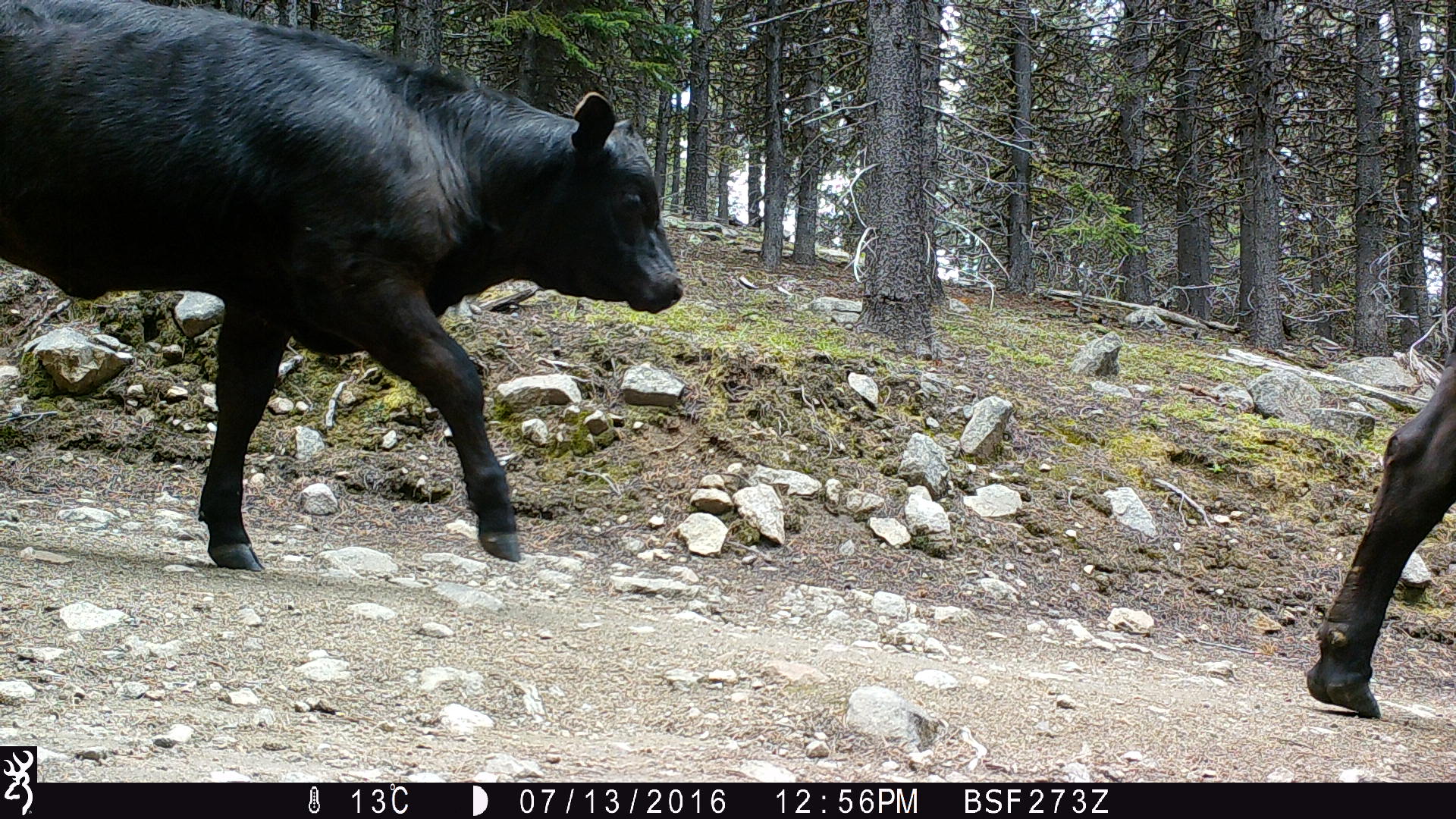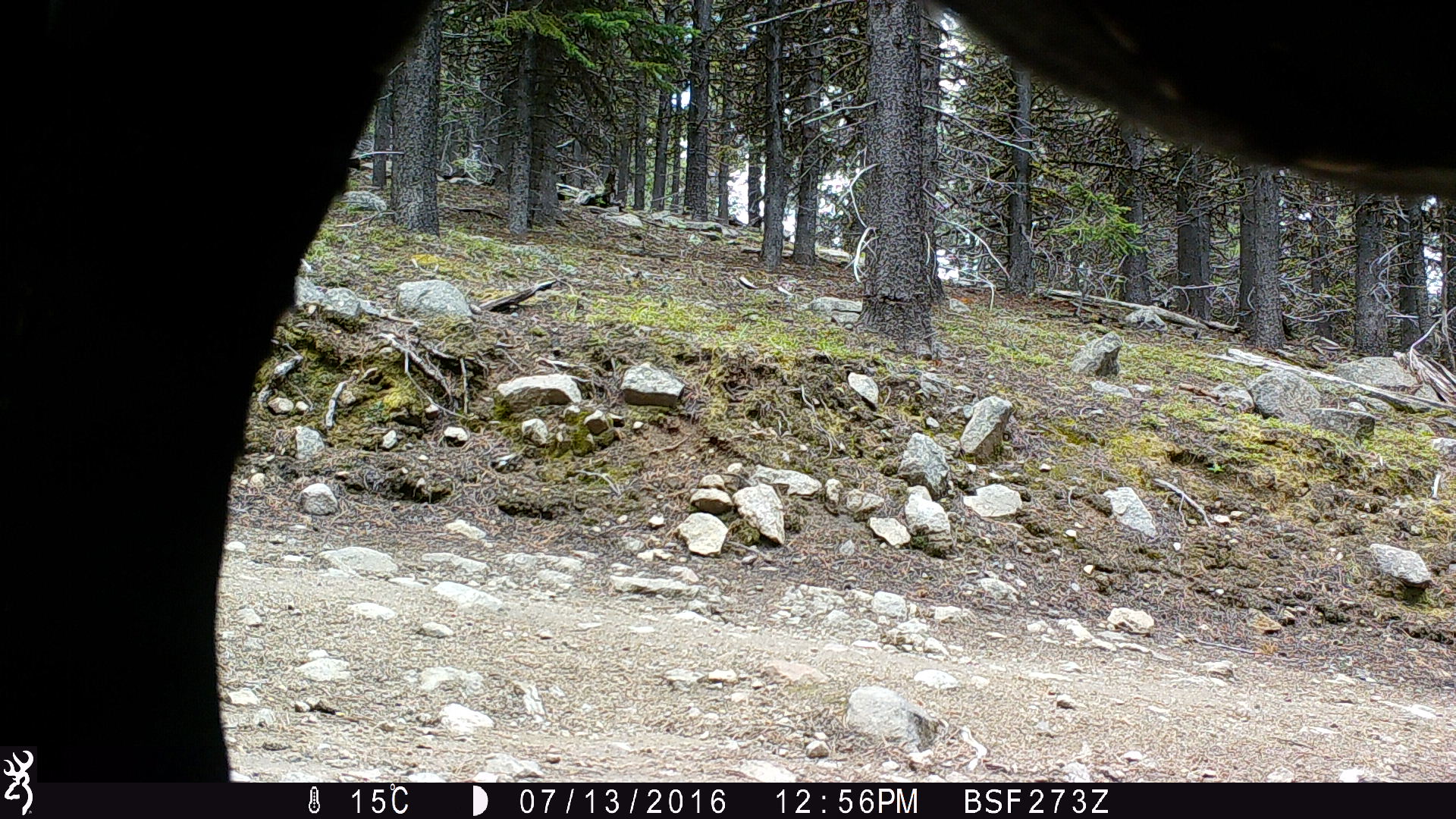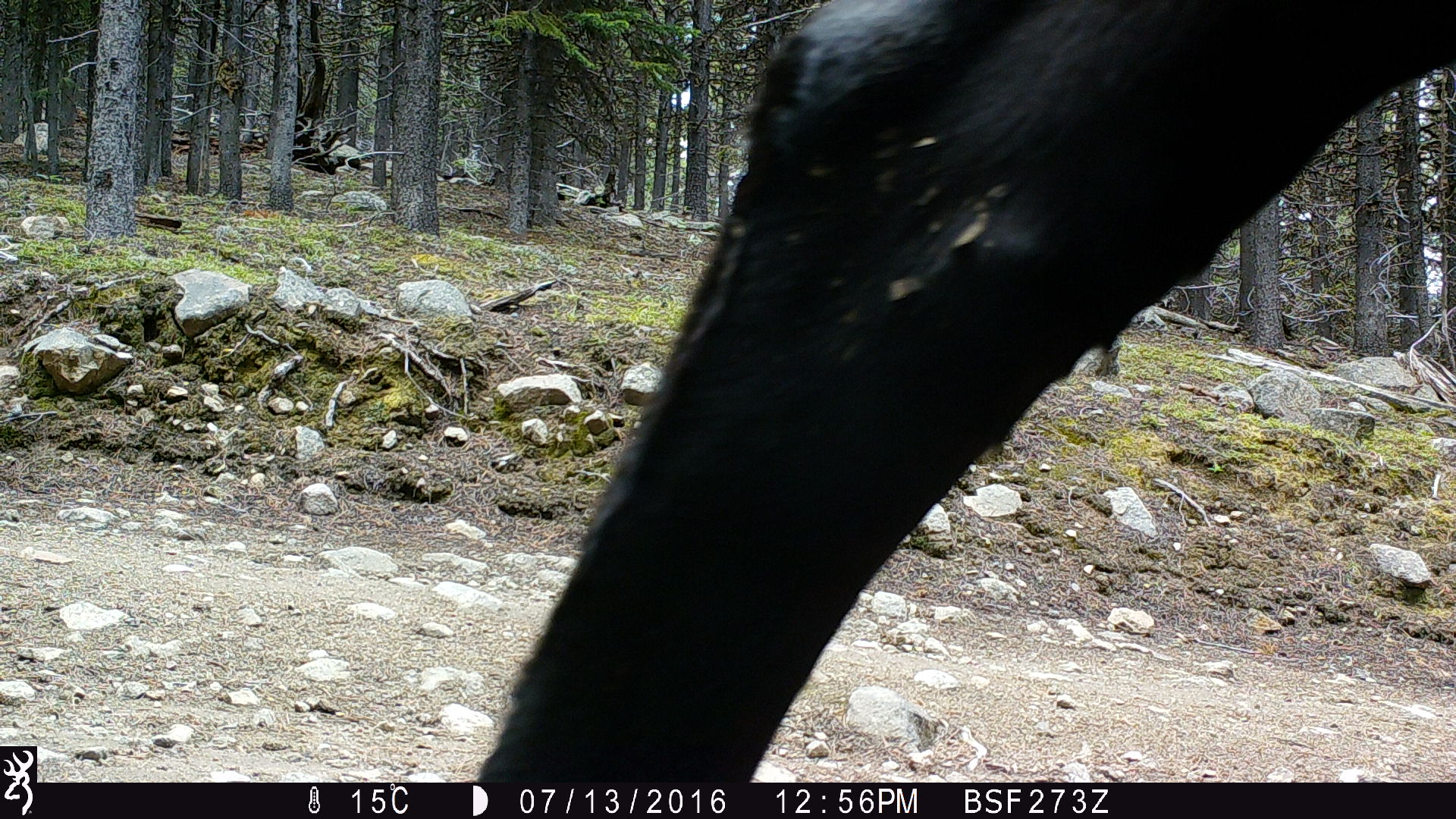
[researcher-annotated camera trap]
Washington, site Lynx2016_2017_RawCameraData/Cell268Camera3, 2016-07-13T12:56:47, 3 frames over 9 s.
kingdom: Animalia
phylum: Chordata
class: Mammalia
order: Artiodactyla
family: Bovidae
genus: Bos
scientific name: Bos taurus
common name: domestic cattle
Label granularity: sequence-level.